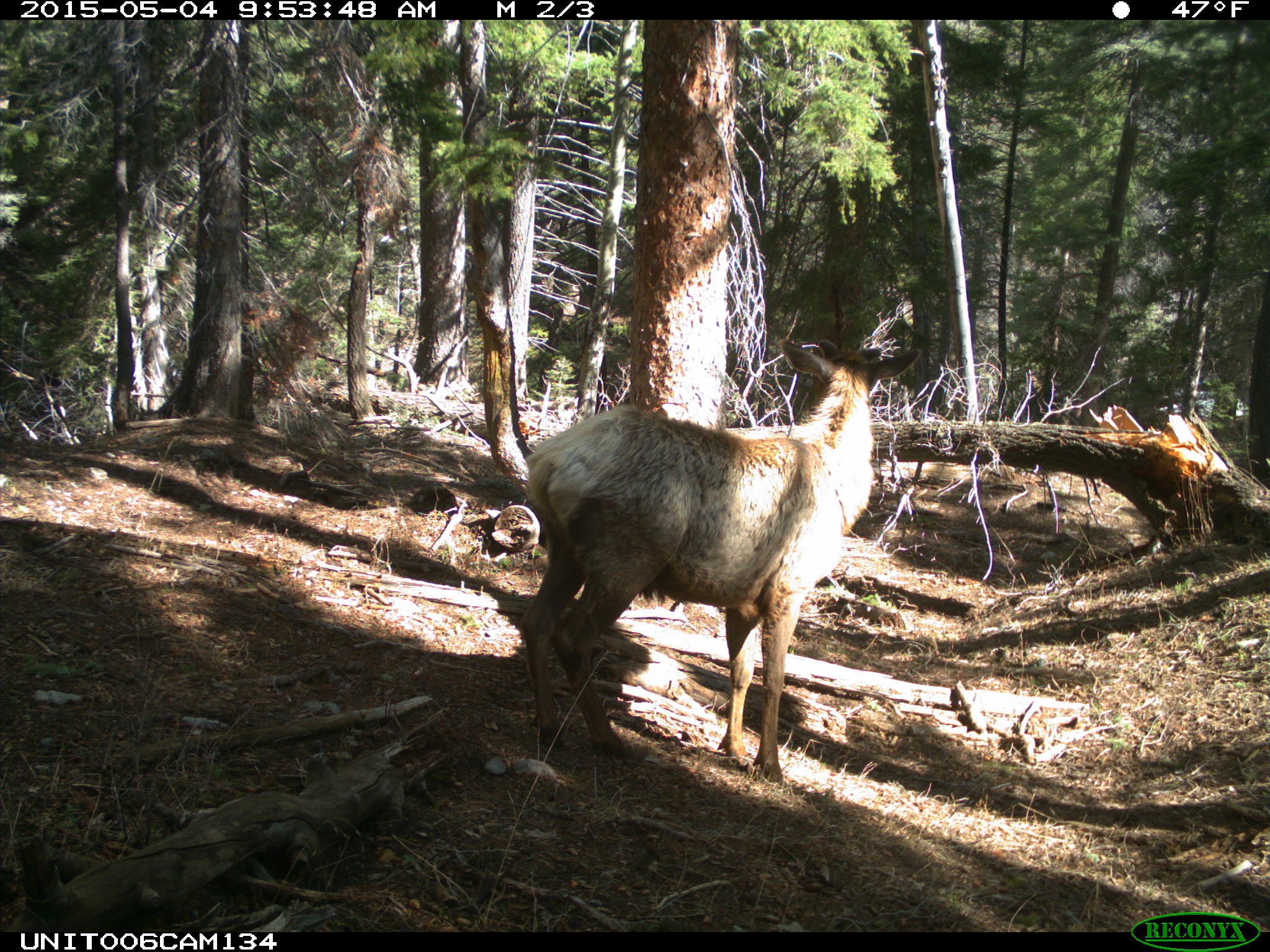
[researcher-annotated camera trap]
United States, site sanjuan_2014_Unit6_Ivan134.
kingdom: Animalia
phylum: Chordata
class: Mammalia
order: Artiodactyla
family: Cervidae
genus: Cervus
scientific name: Cervus elaphus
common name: red deer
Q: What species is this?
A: Cervus elaphus (red deer).